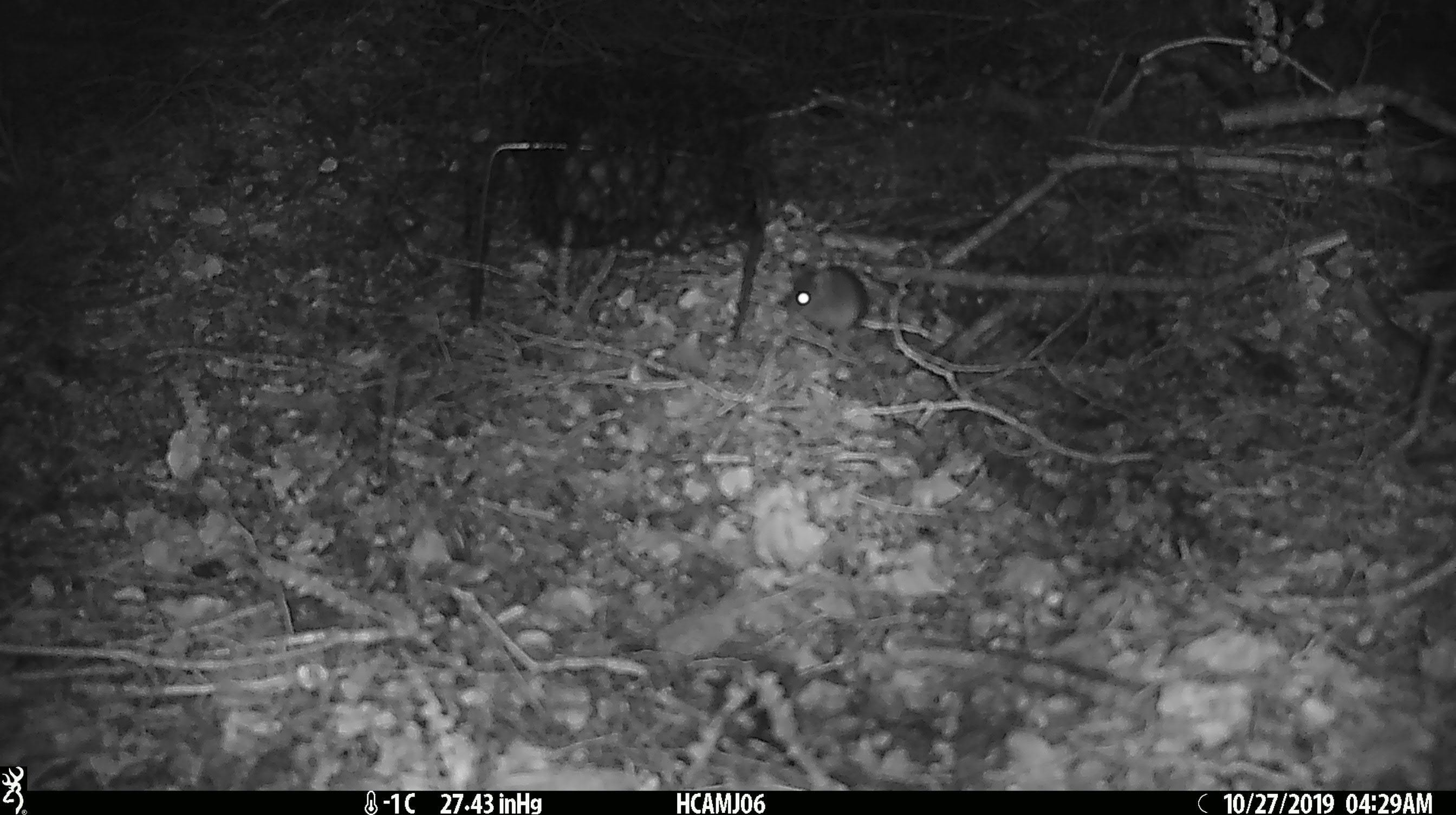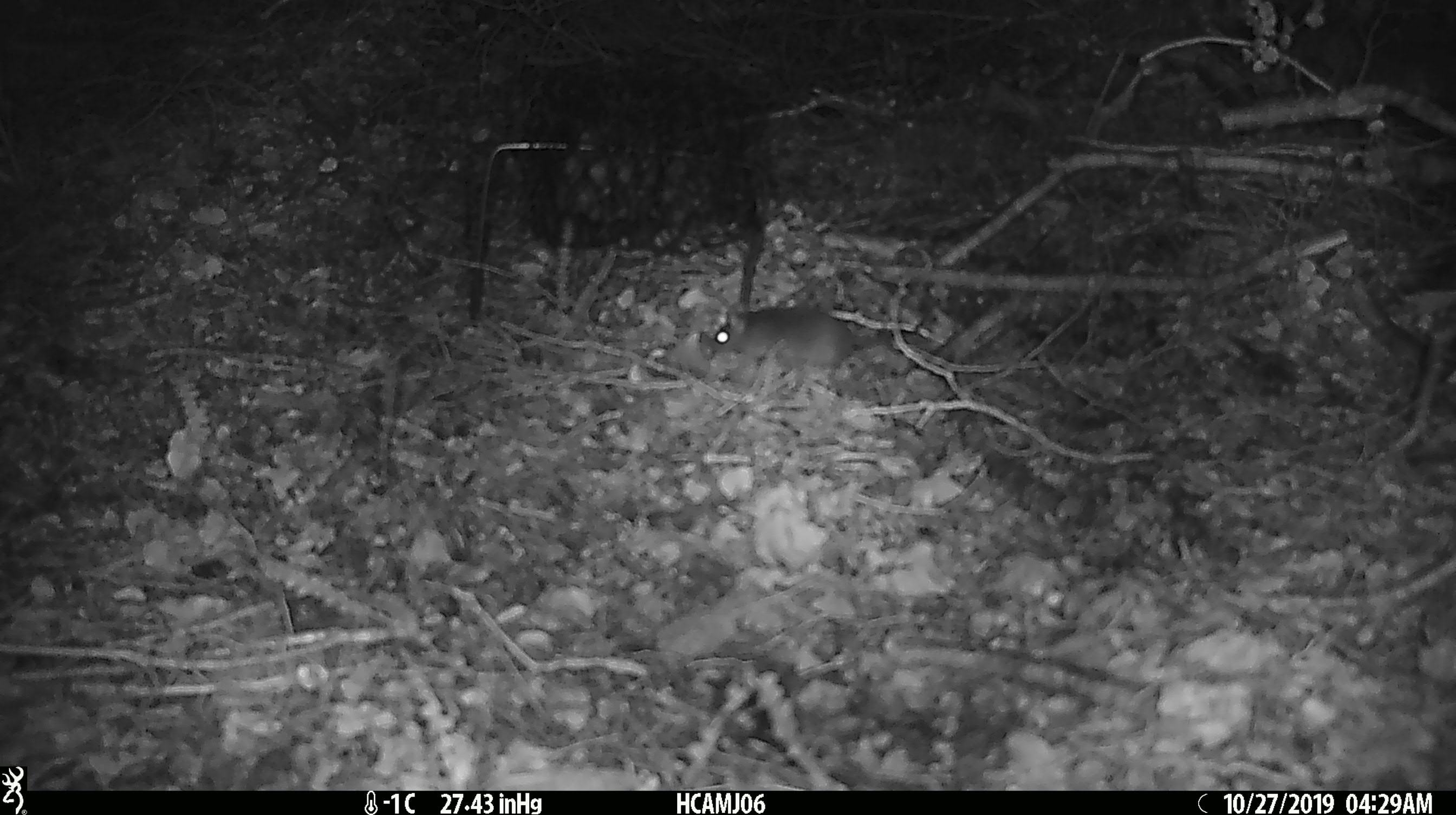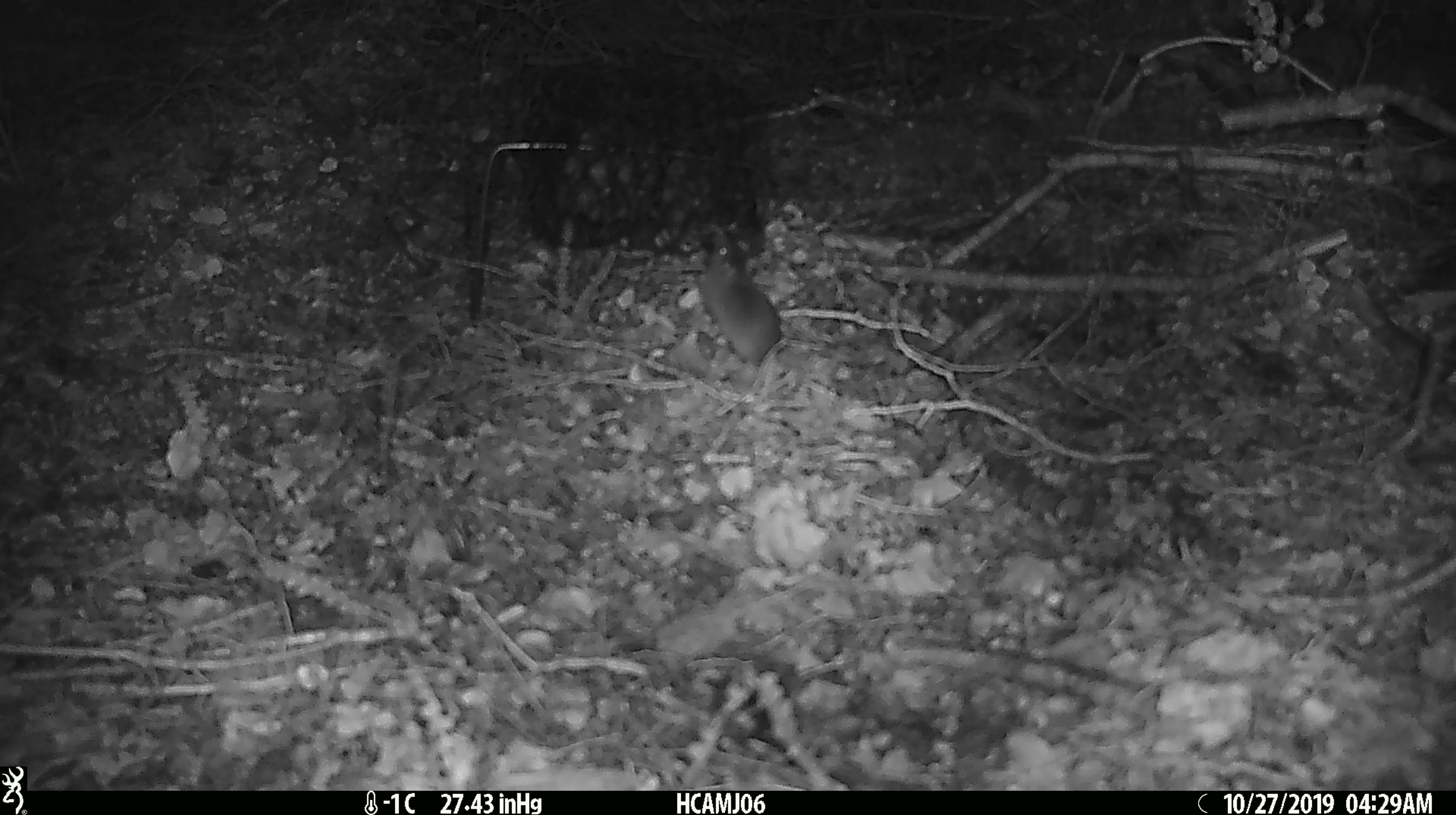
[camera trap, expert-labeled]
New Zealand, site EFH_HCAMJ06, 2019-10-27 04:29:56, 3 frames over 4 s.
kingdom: Animalia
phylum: Chordata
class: Mammalia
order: Rodentia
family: Muridae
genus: Mus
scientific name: Mus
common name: mouse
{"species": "mouse (Mus)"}